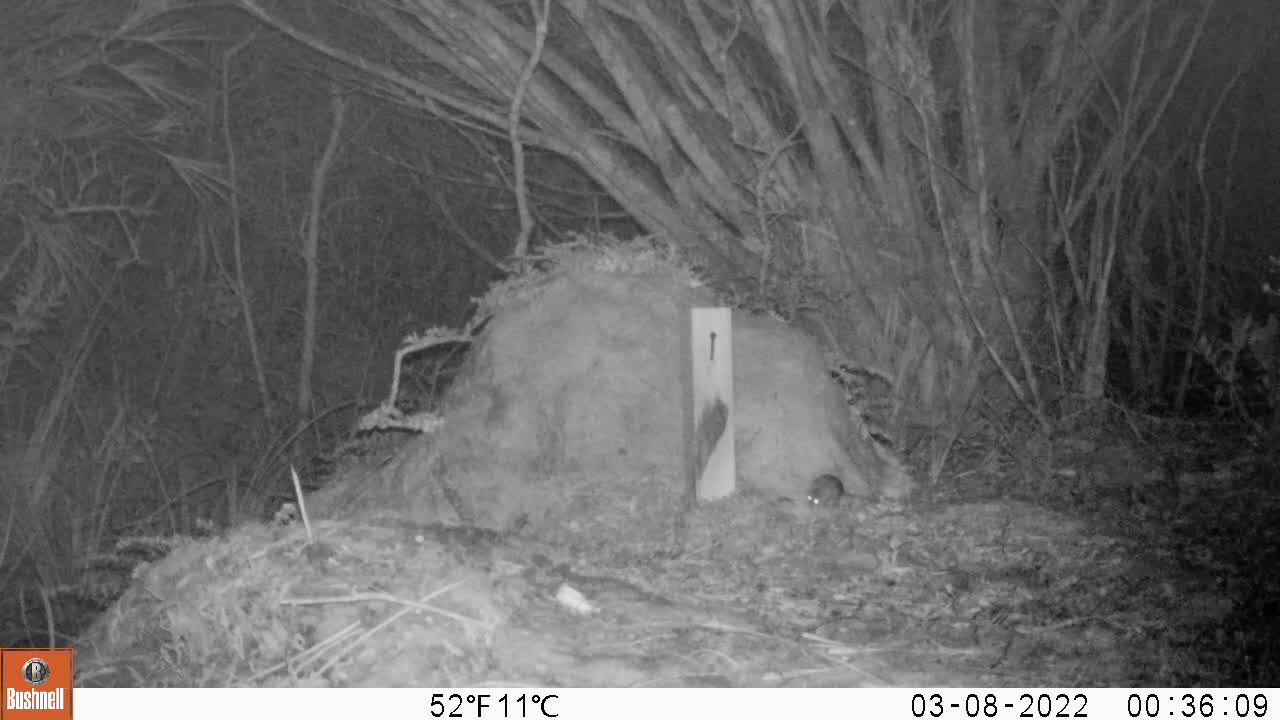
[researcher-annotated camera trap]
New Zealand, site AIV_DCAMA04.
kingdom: Animalia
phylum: Chordata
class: Mammalia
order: Rodentia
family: Muridae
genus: Mus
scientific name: Mus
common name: mouse